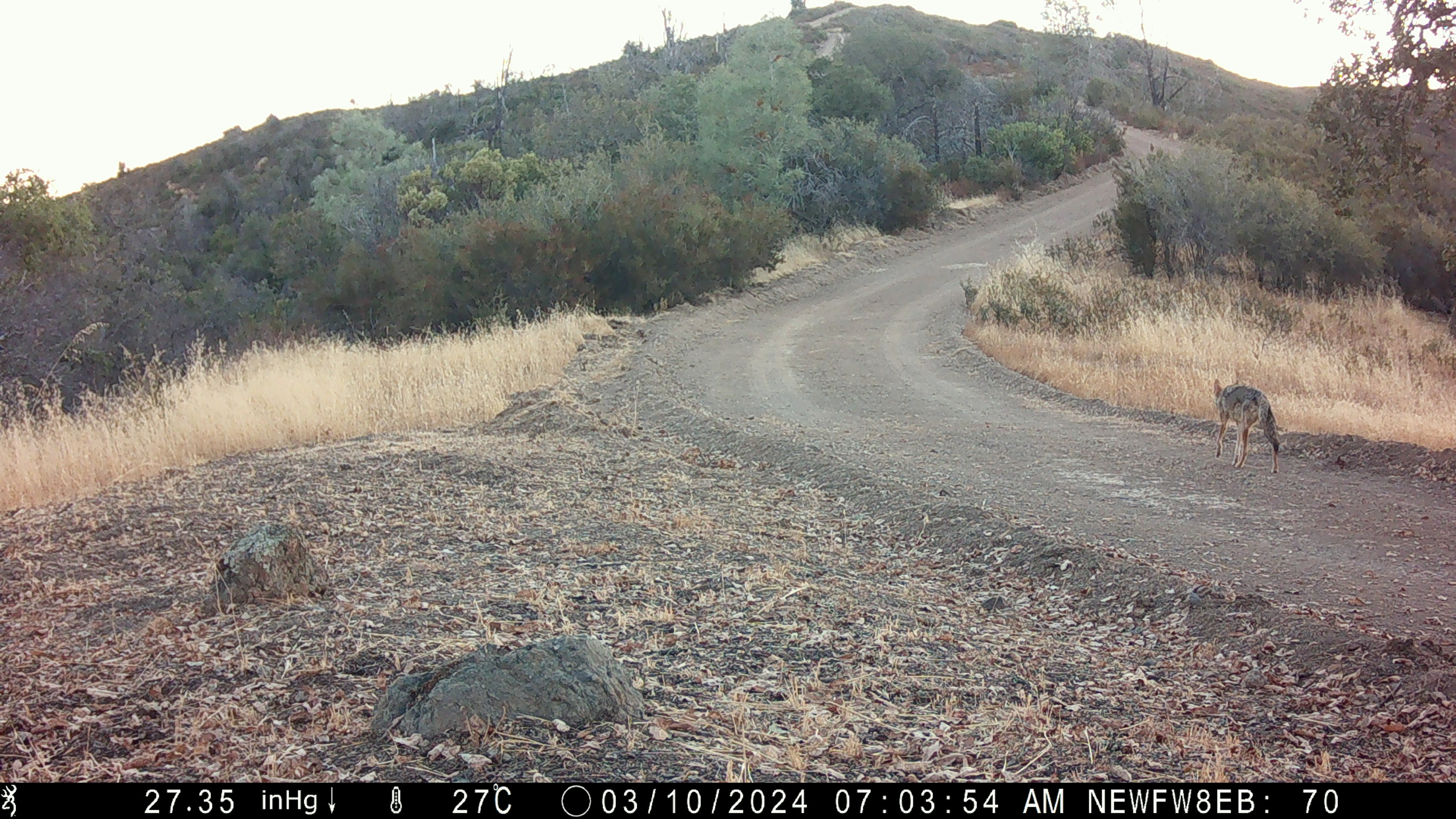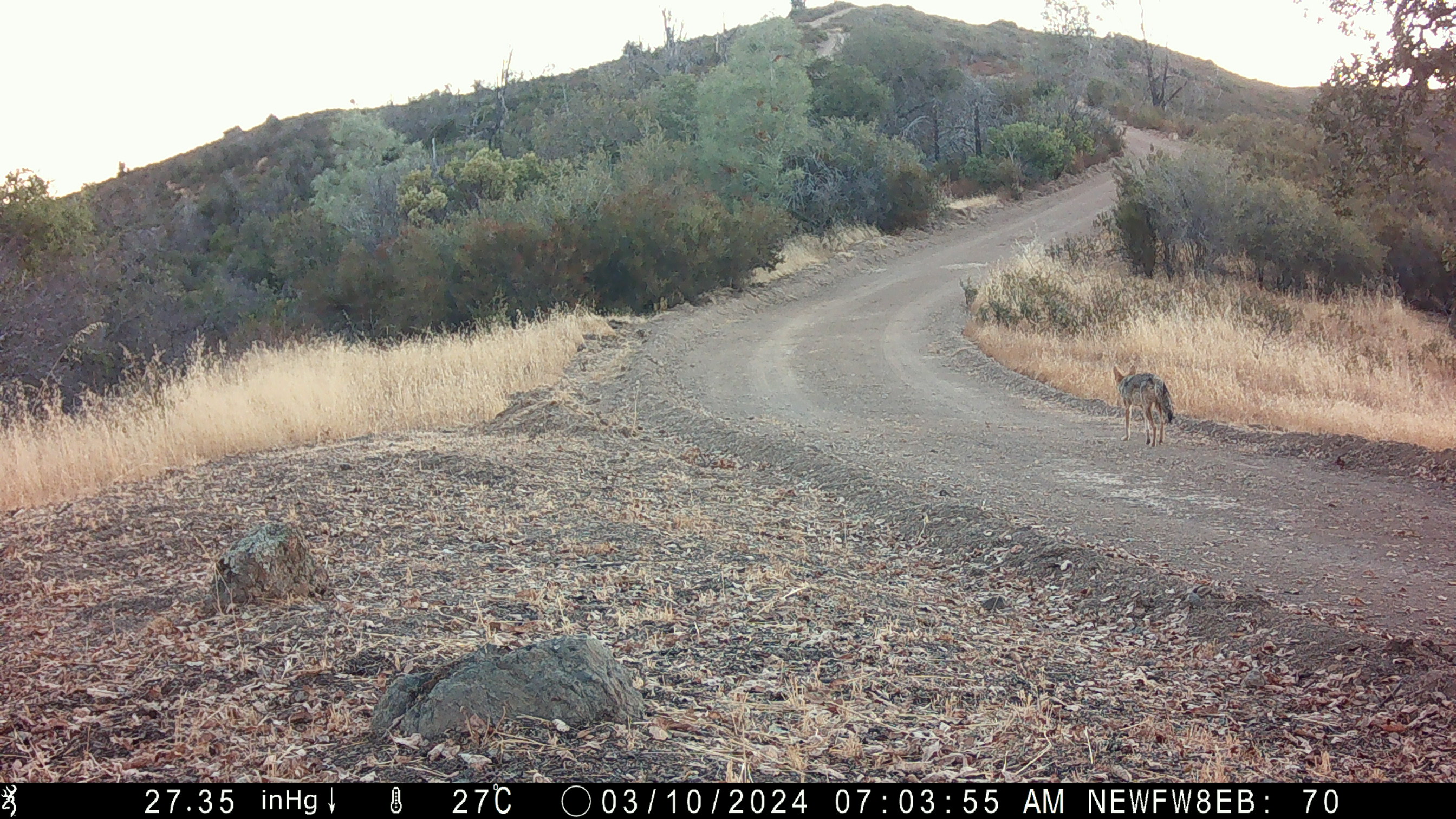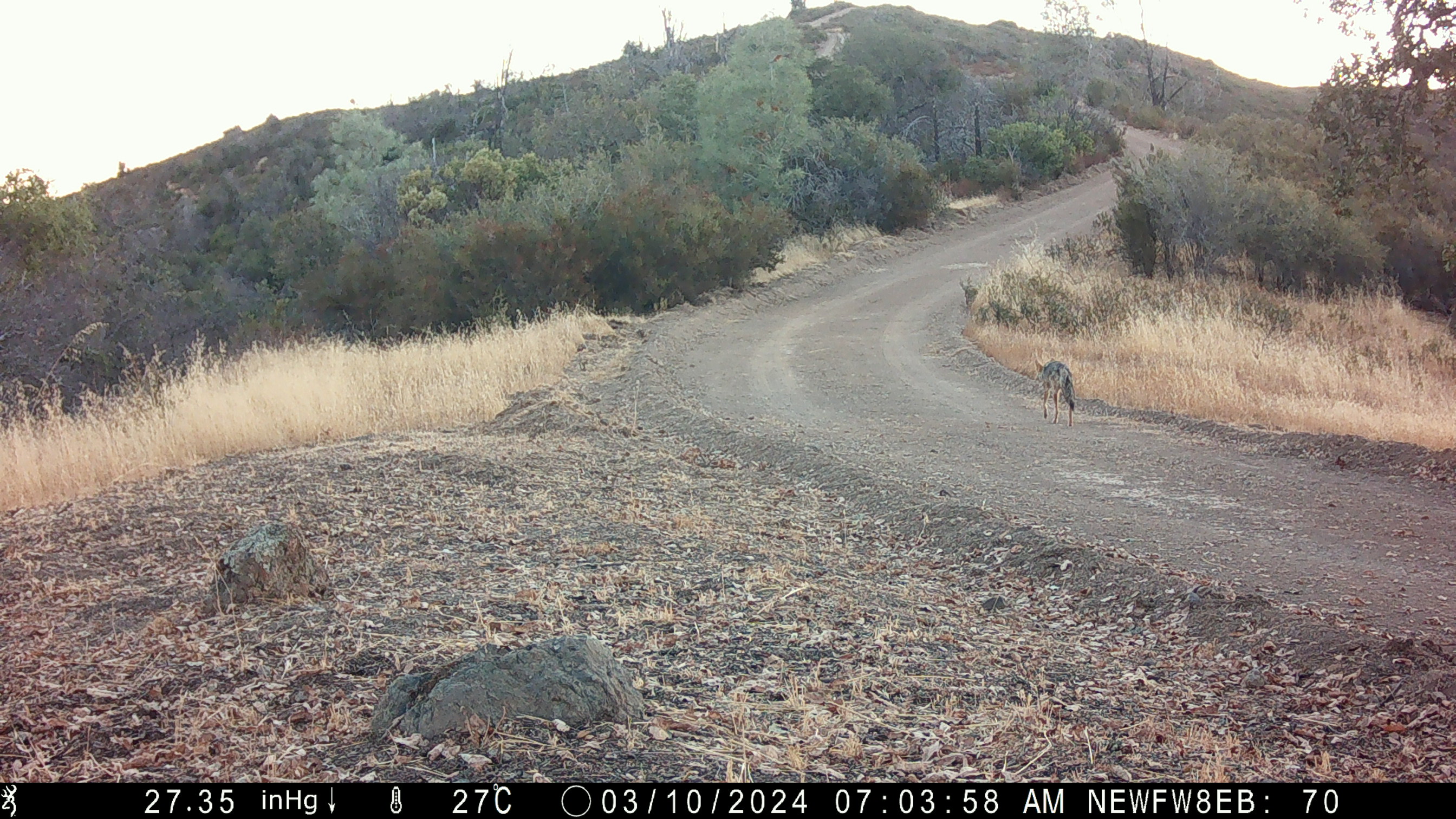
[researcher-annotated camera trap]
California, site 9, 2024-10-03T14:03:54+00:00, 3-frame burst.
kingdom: Animalia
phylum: Chordata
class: Mammalia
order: Carnivora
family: Canidae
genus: Canis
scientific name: Canis latrans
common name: coyote